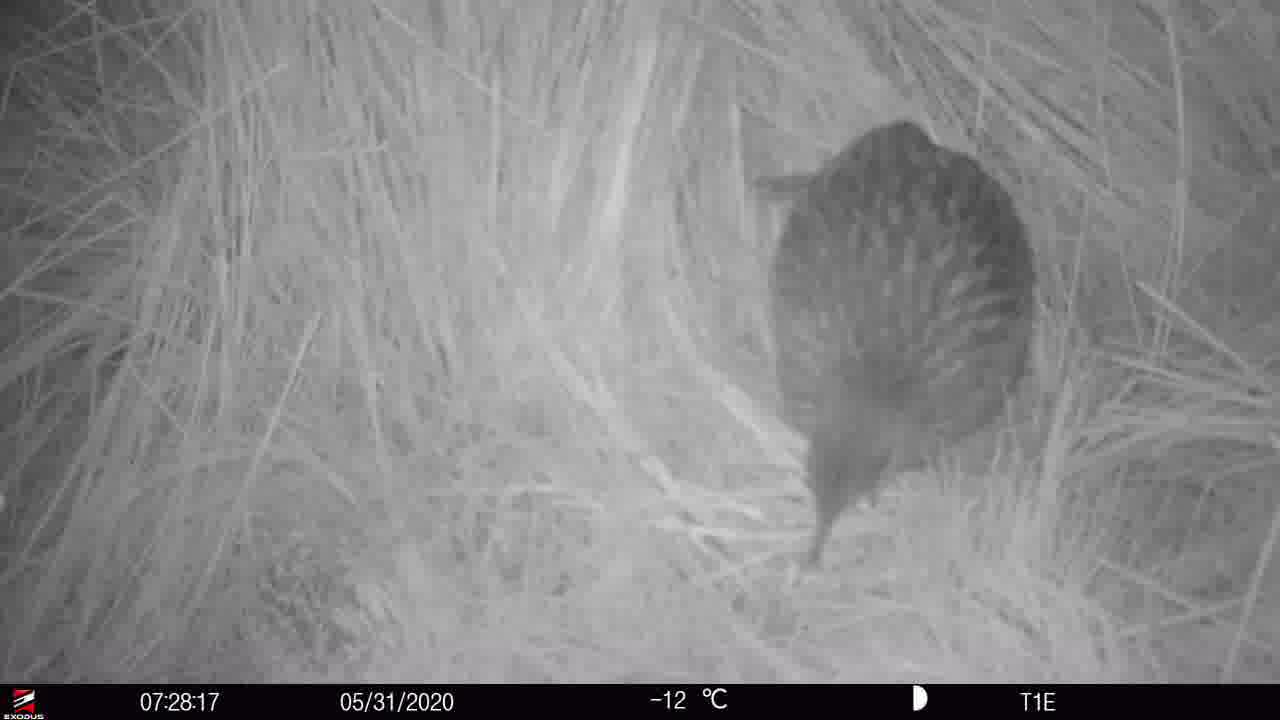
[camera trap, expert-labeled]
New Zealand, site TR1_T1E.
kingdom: Animalia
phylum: Chordata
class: Aves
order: Gruiformes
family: Rallidae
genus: Gallirallus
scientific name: Gallirallus australis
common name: weka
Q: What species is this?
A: Weka (Gallirallus australis).